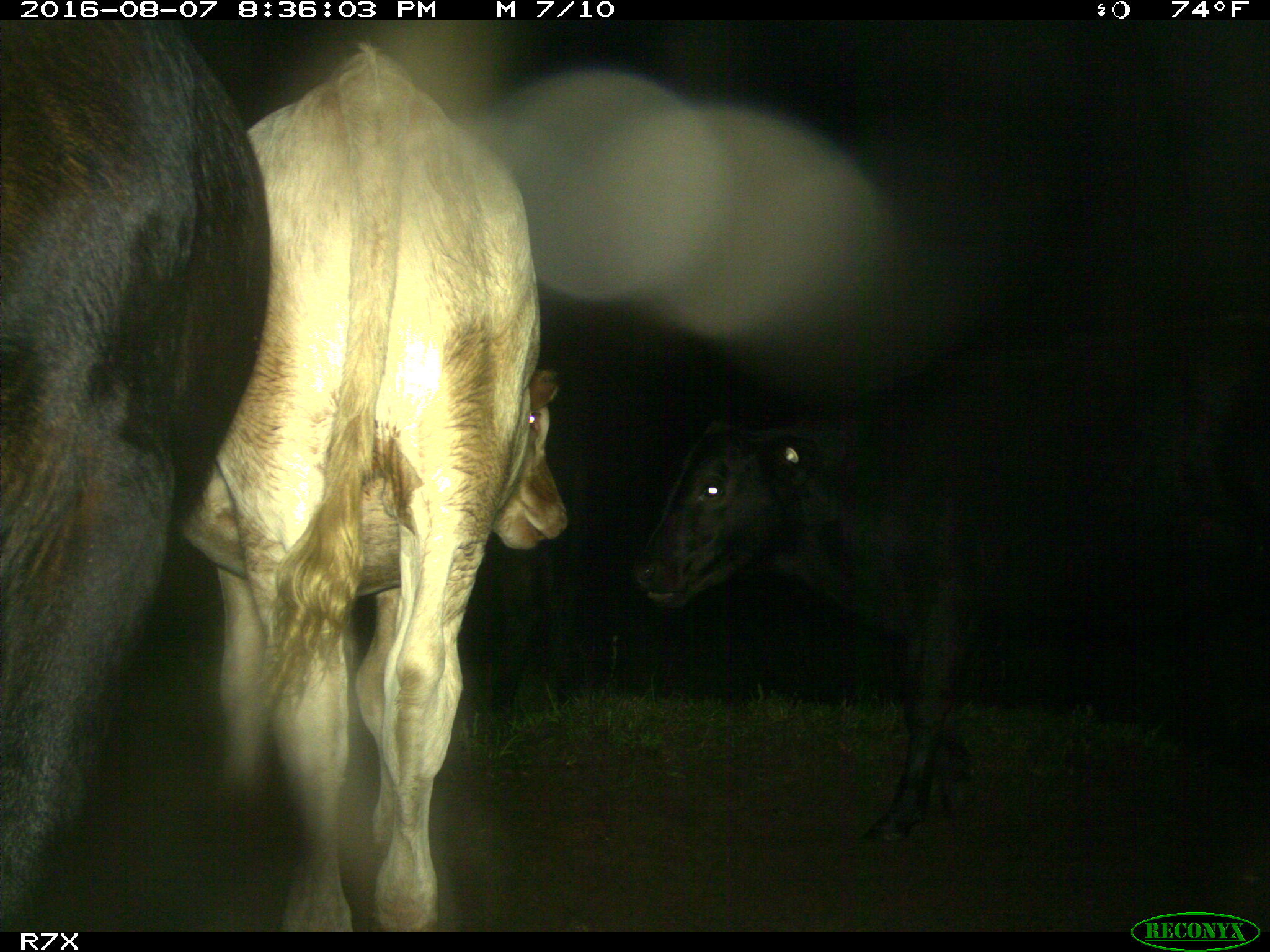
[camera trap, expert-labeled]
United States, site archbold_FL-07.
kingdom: Animalia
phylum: Chordata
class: Mammalia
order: Artiodactyla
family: Bovidae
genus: Bos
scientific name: Bos taurus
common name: domestic cow